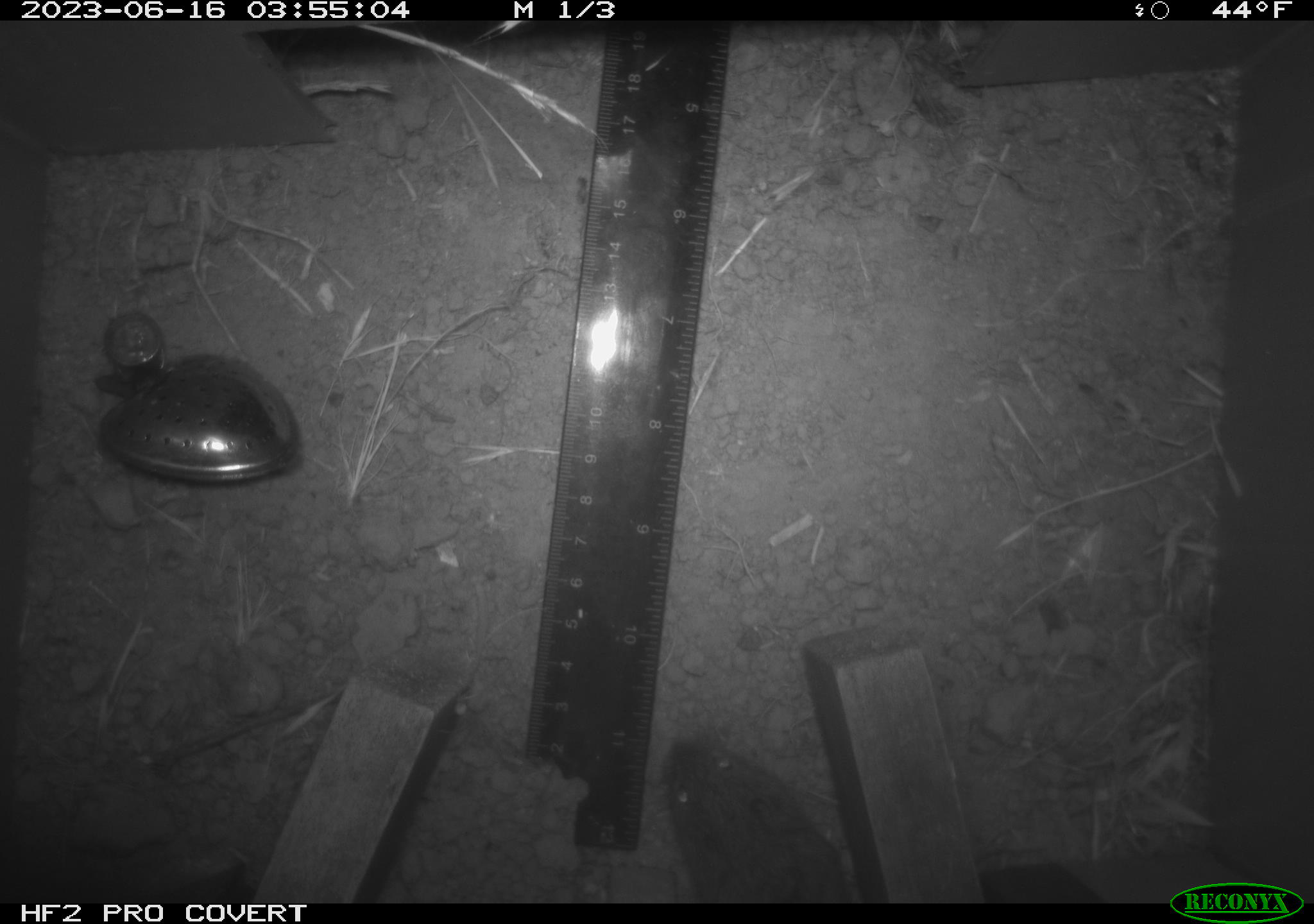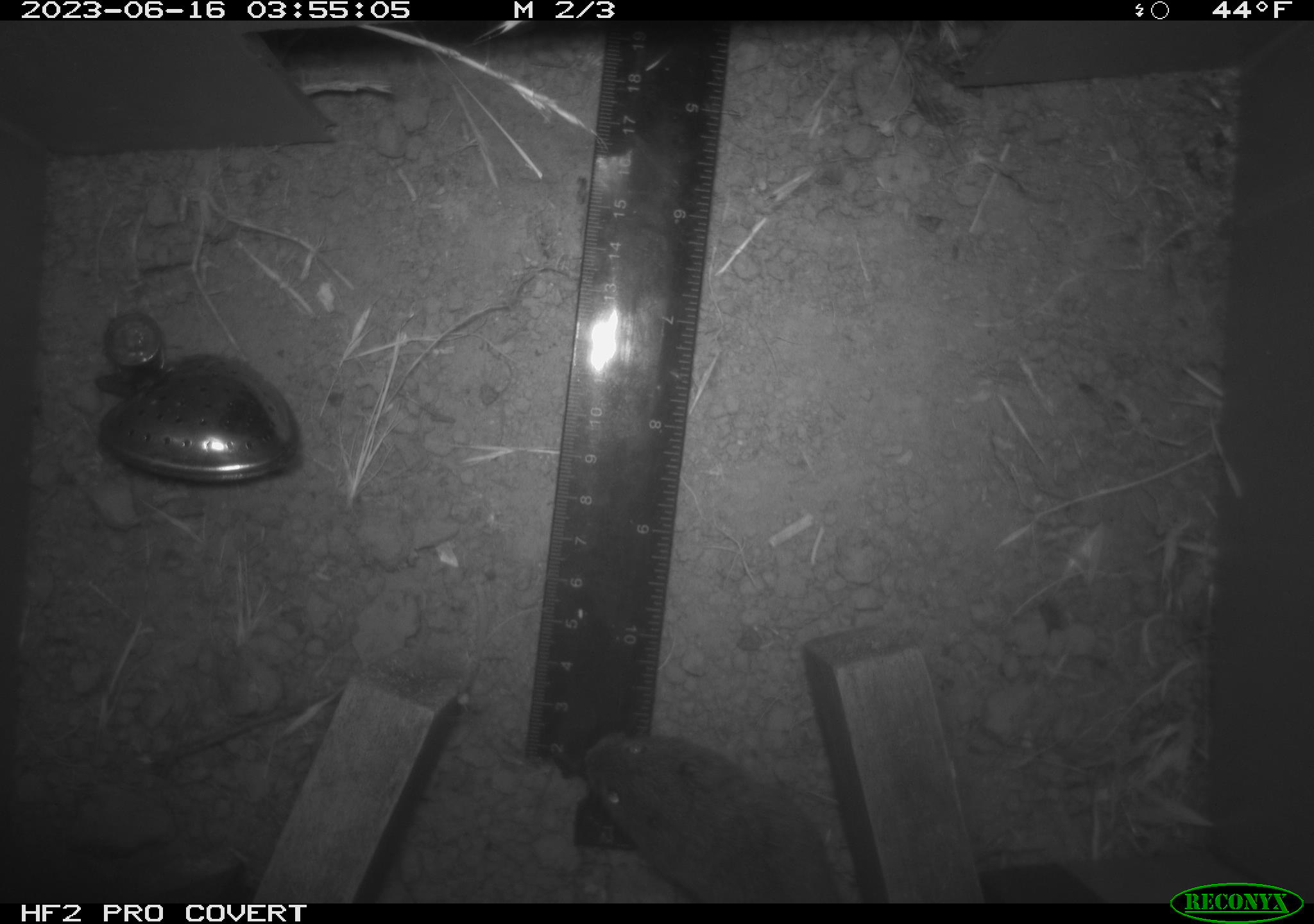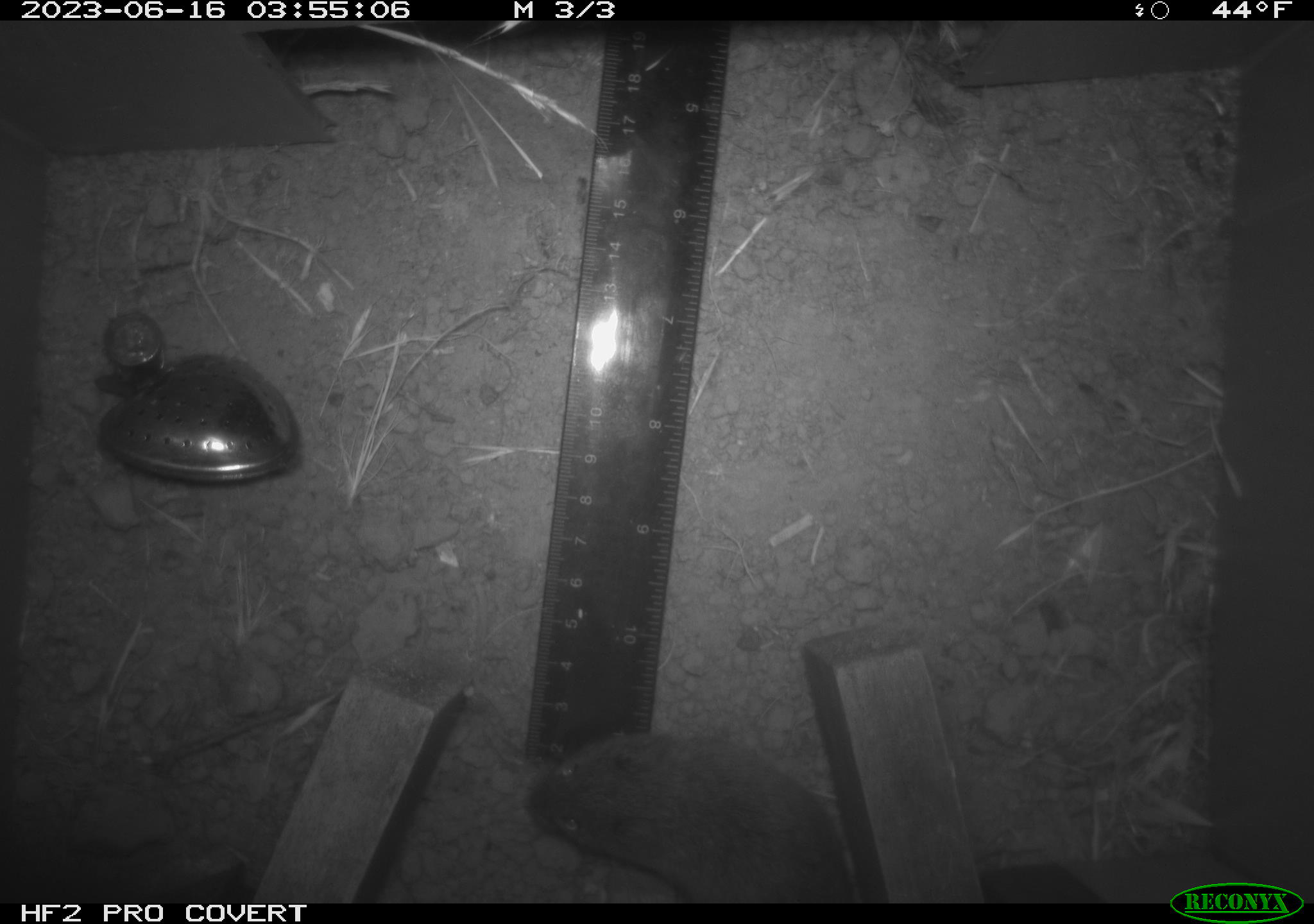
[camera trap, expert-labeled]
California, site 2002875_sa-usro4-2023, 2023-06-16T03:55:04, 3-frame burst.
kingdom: Animalia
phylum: Chordata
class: Mammalia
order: Rodentia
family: Cricetidae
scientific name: Arvicolinae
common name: voles, lemmings, and muskrats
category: arvicolinae subfamily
Arvicolinae subfamily (voles, lemmings, and muskrats) (Arvicolinae).